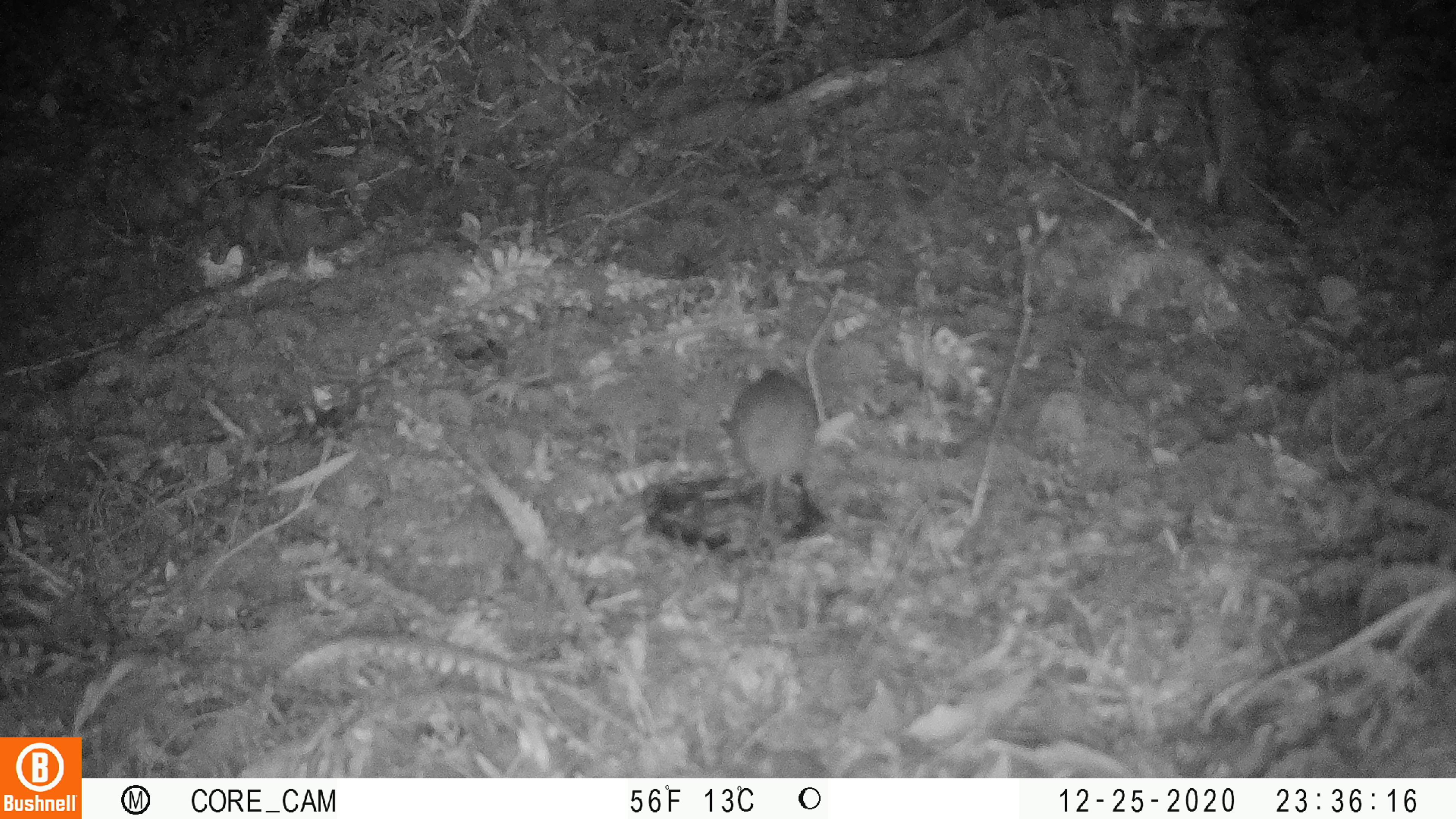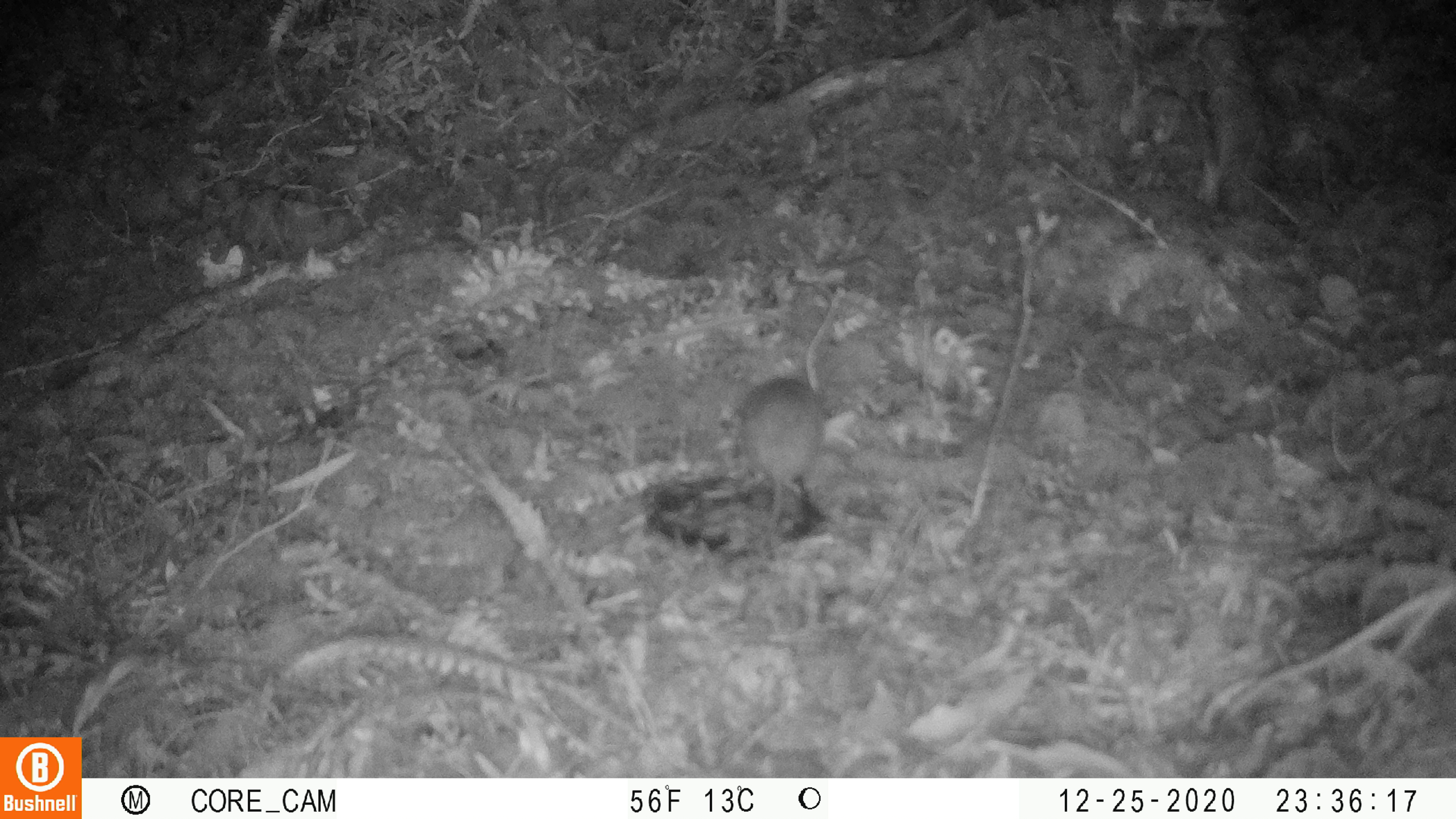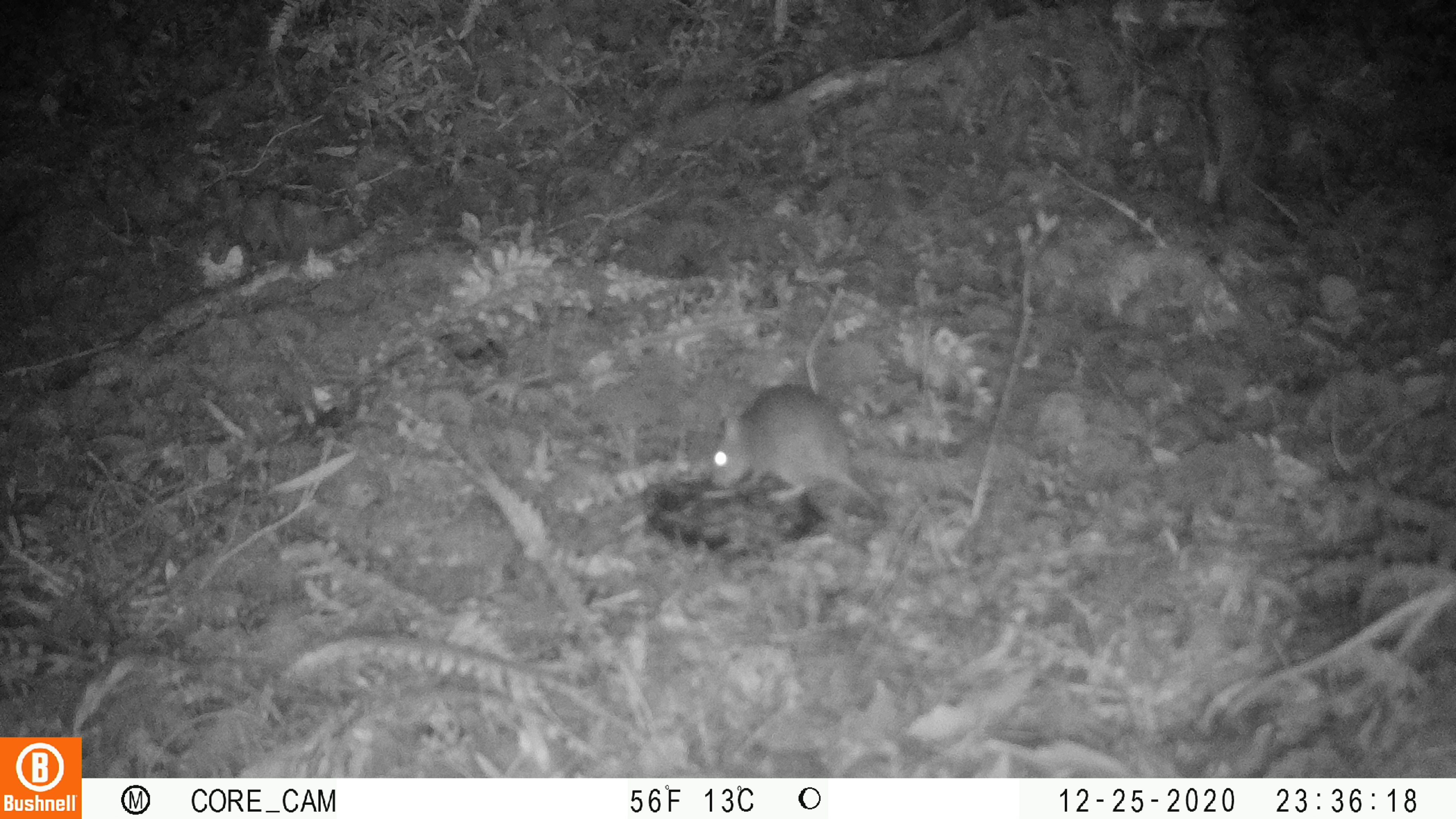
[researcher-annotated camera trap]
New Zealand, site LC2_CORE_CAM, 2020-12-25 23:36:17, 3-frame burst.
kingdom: Animalia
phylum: Chordata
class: Mammalia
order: Rodentia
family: Muridae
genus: Rattus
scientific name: Rattus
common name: rat